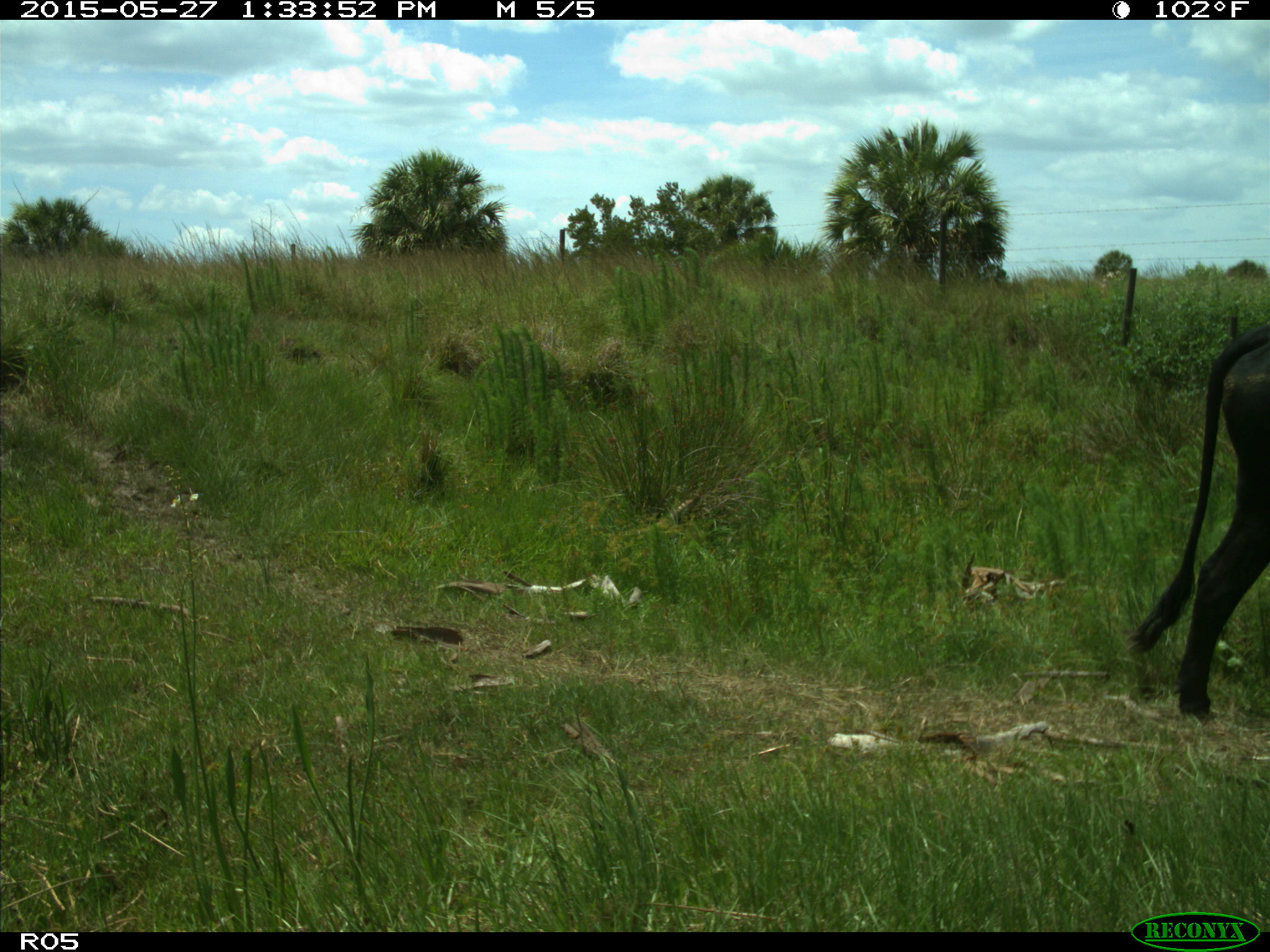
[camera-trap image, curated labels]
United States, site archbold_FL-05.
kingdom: Animalia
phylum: Chordata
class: Mammalia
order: Artiodactyla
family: Bovidae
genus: Bos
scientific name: Bos taurus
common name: domestic cow